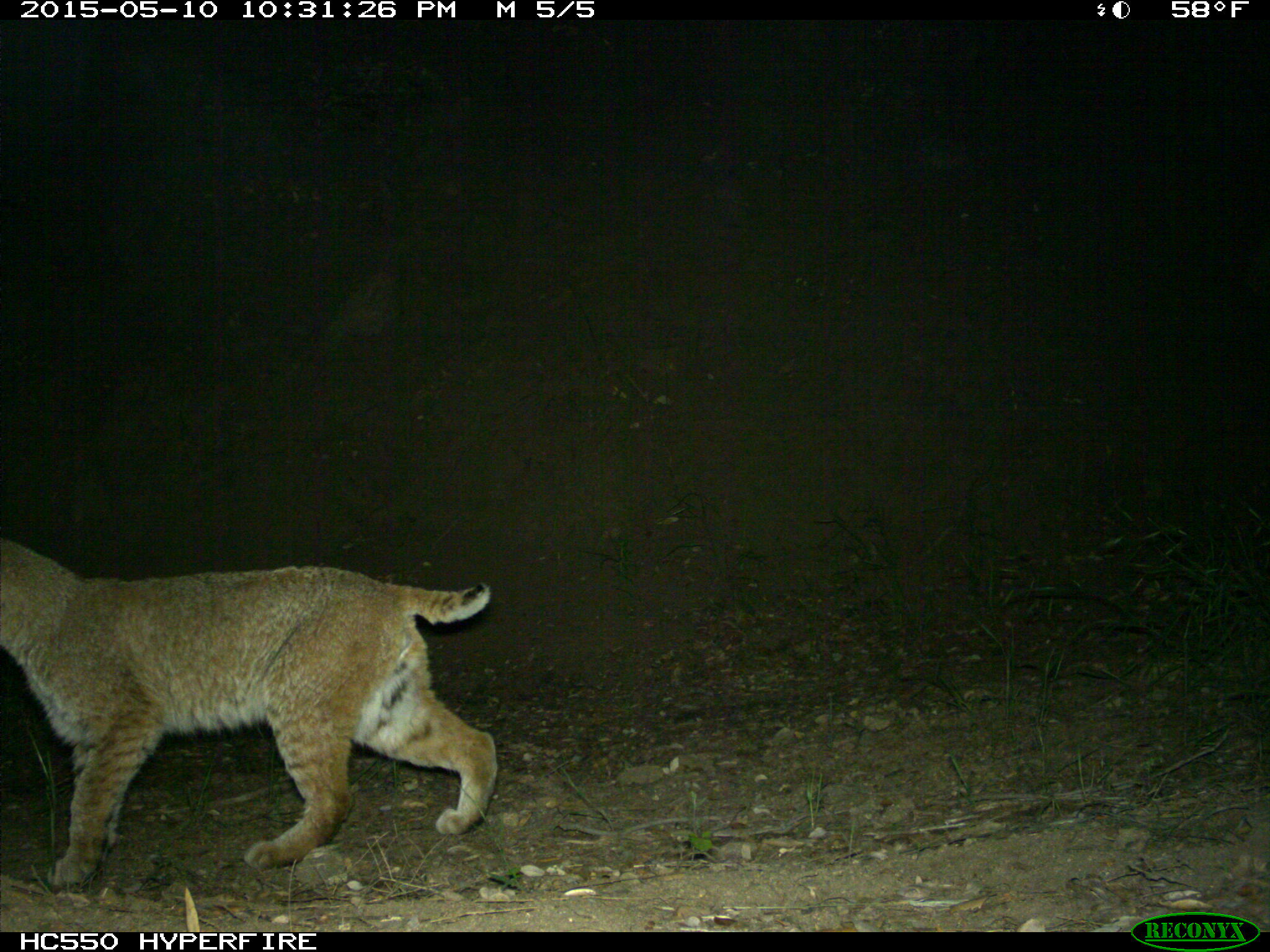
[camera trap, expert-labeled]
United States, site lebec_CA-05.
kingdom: Animalia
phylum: Chordata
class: Mammalia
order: Carnivora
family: Felidae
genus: Lynx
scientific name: Lynx rufus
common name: bobcat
Lynx rufus (bobcat).